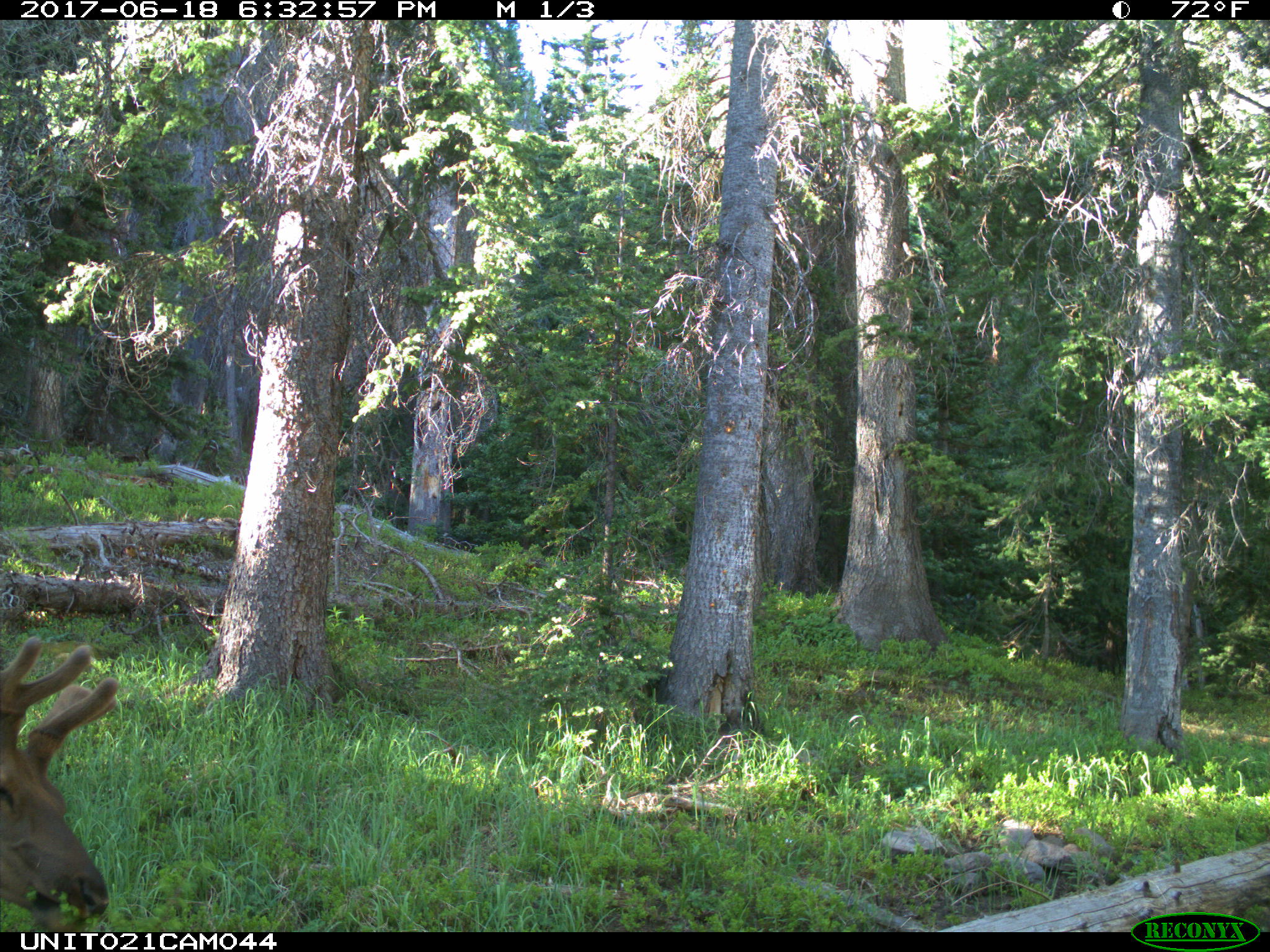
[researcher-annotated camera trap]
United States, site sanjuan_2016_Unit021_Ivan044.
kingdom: Animalia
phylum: Chordata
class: Mammalia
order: Artiodactyla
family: Cervidae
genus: Cervus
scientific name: Cervus elaphus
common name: red deer